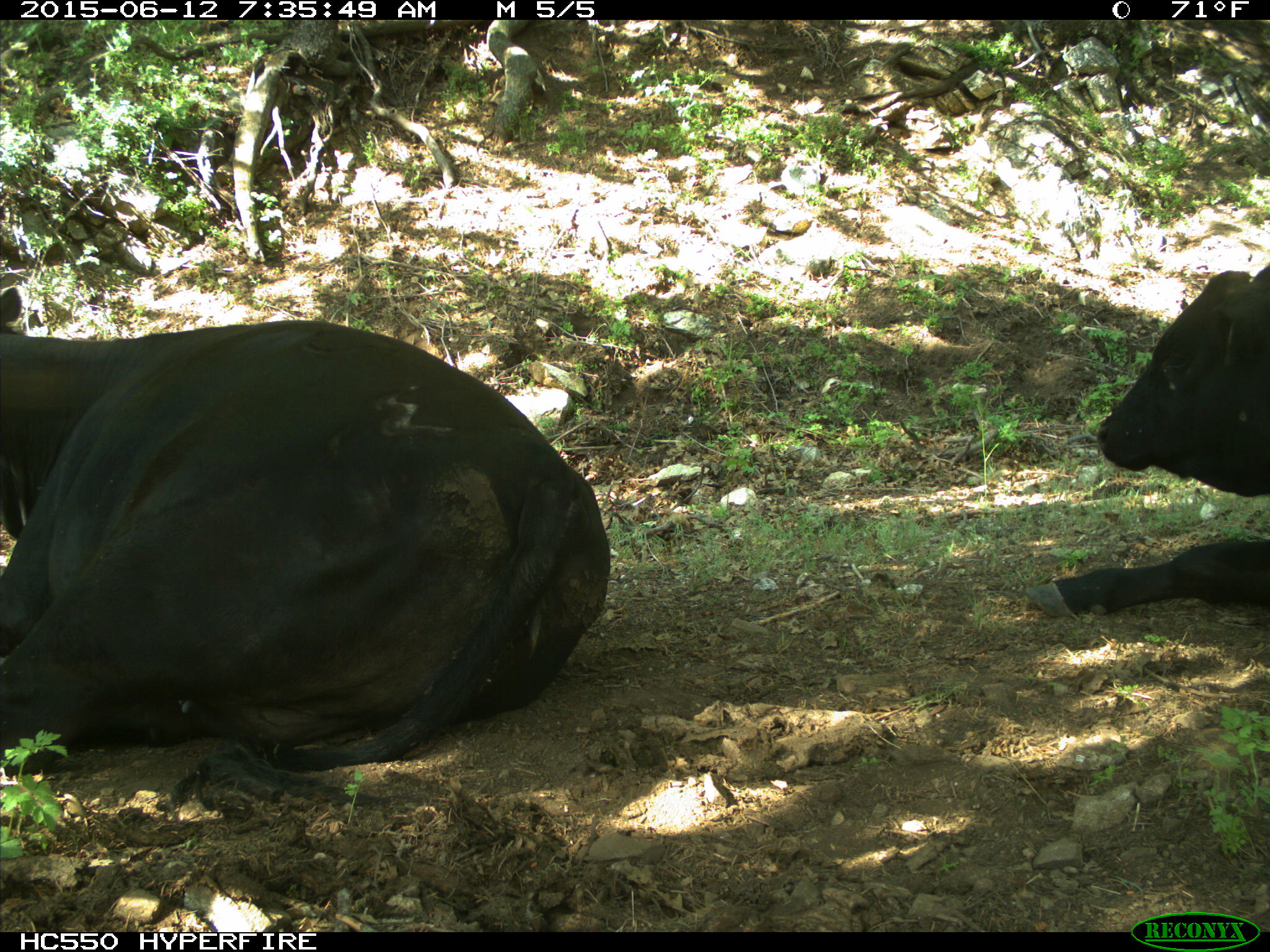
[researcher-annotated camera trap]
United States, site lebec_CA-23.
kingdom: Animalia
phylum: Chordata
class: Mammalia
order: Artiodactyla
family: Bovidae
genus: Bos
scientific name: Bos taurus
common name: domestic cow